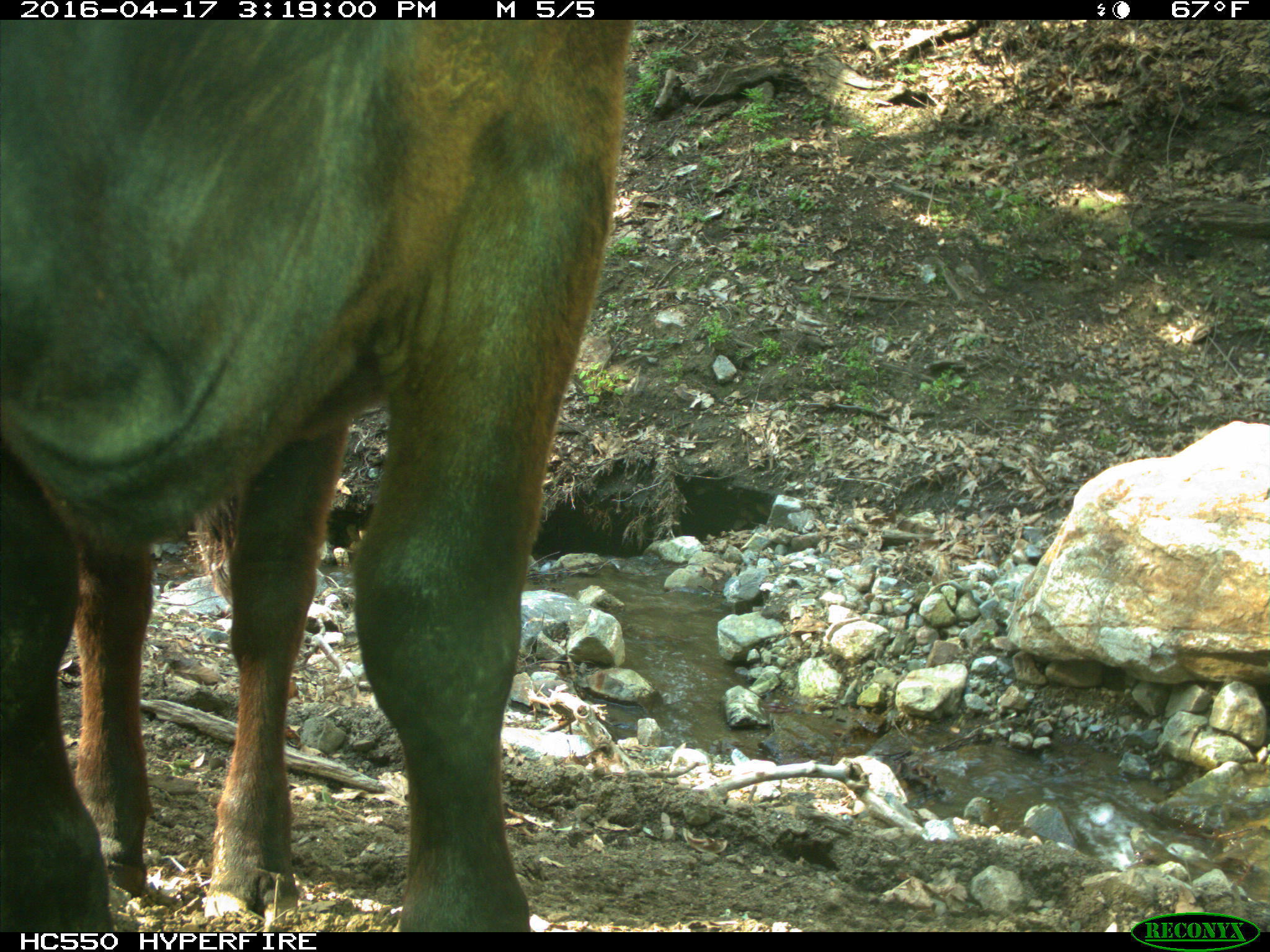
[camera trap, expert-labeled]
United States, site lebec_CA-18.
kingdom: Animalia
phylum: Chordata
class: Mammalia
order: Artiodactyla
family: Bovidae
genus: Bos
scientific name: Bos taurus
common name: domestic cow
Bos taurus (domestic cow).